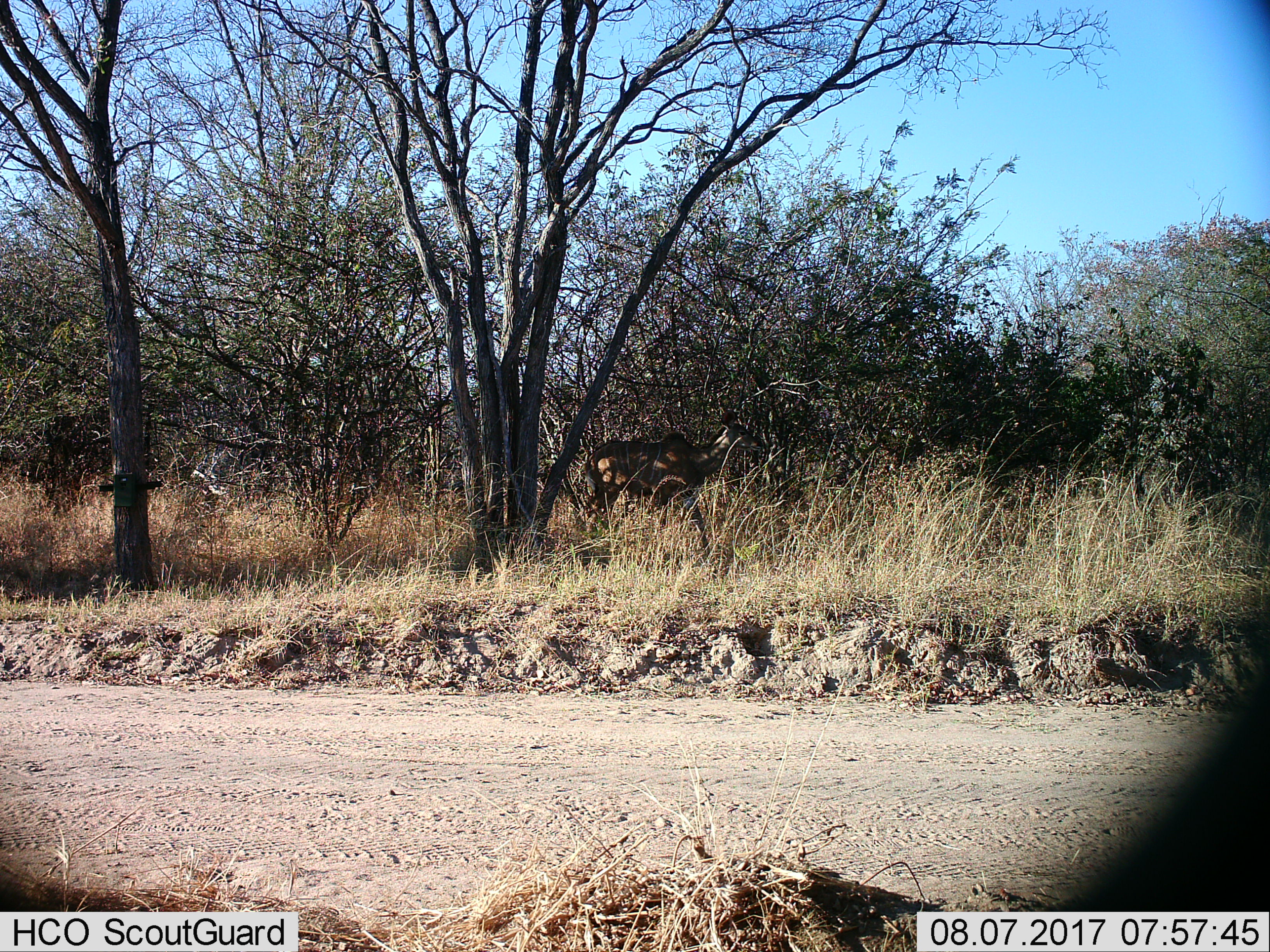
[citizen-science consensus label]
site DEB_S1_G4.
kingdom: Animalia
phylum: Chordata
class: Mammalia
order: Artiodactyla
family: Bovidae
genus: Tragelaphus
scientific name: Tragelaphus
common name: kudu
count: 1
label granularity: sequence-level